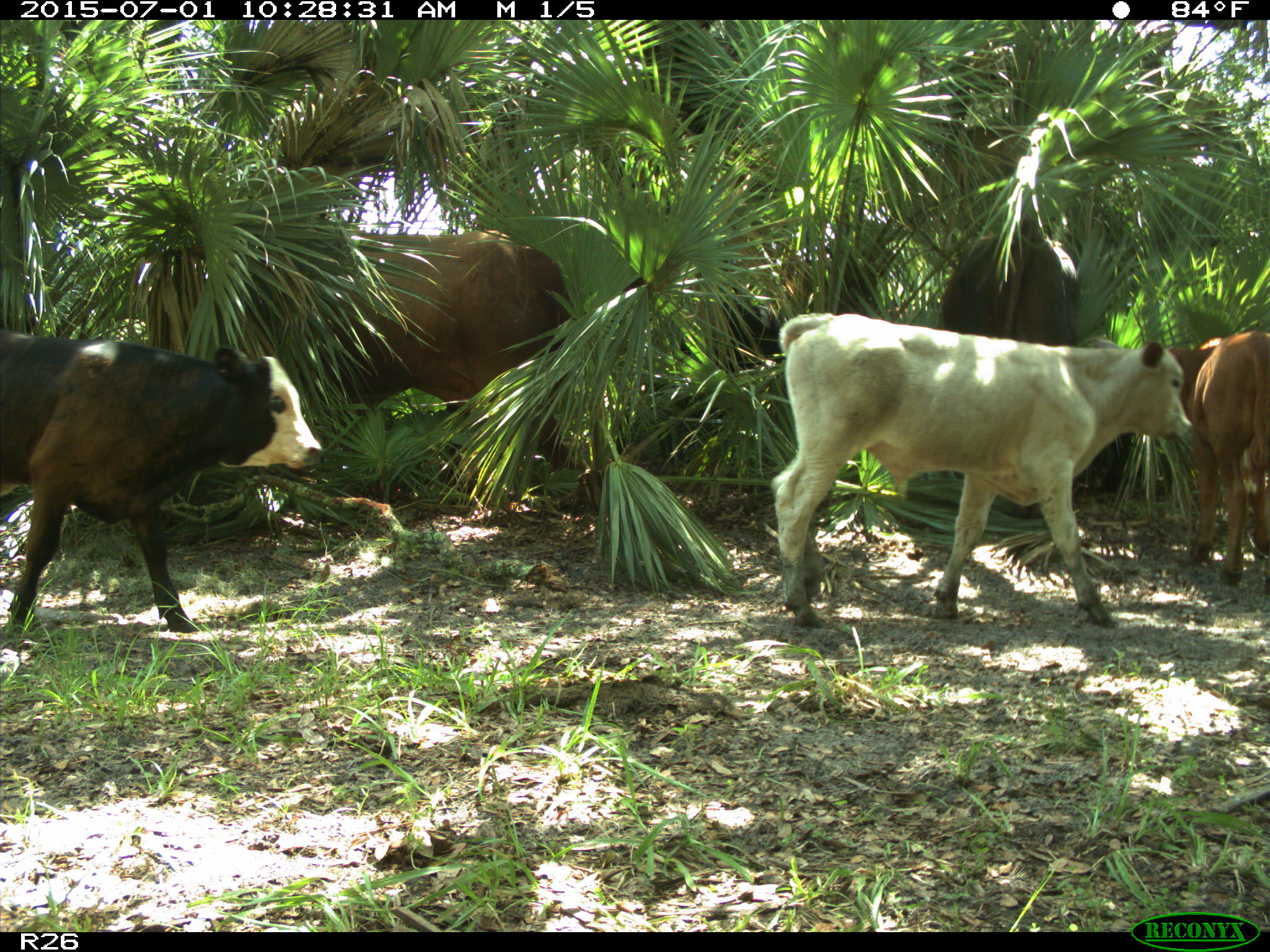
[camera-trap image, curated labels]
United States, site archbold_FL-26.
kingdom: Animalia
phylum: Chordata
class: Mammalia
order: Artiodactyla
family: Bovidae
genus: Bos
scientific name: Bos taurus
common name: domestic cow